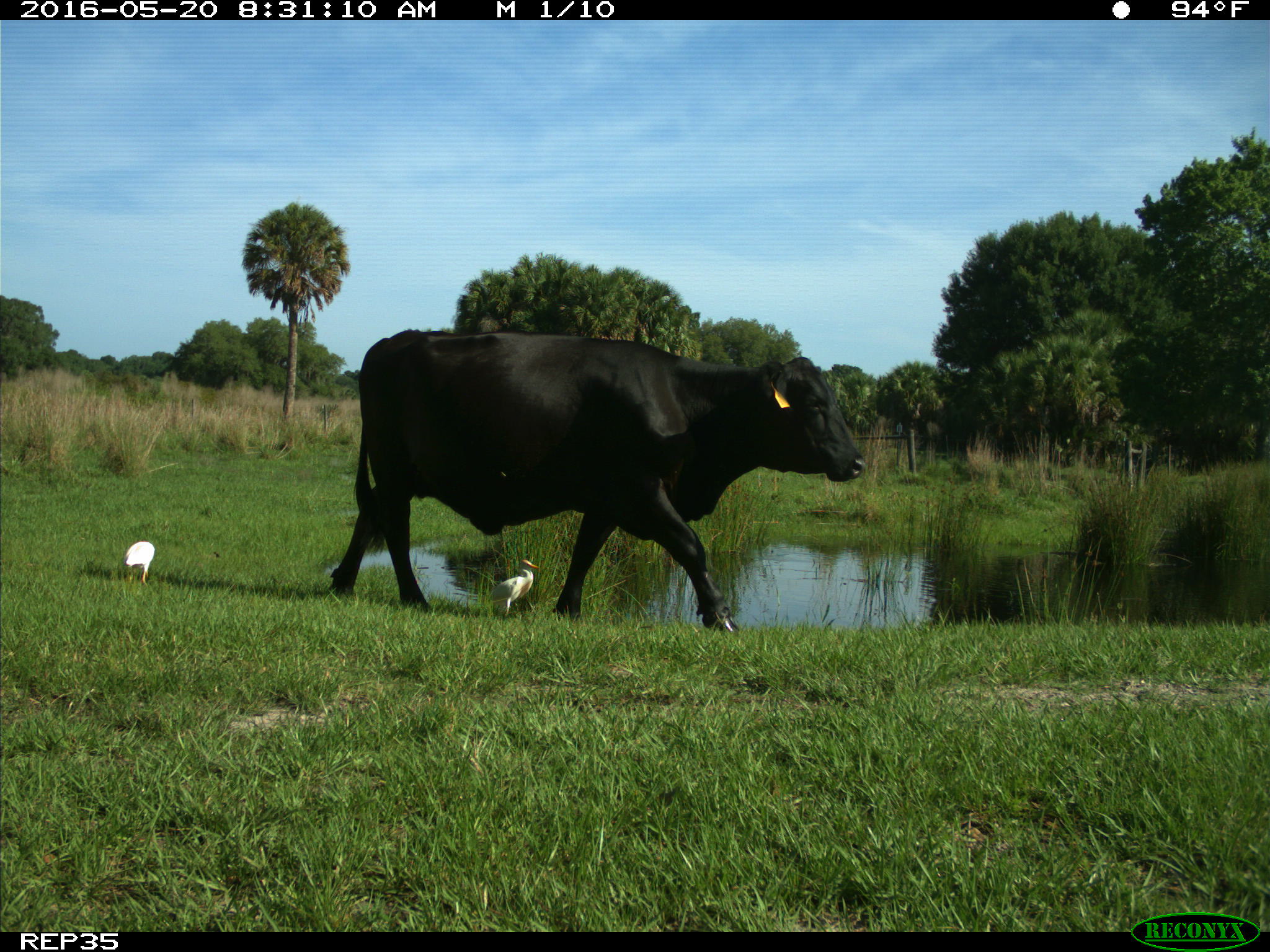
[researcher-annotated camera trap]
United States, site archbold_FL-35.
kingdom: Animalia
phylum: Chordata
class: Mammalia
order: Artiodactyla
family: Bovidae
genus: Bos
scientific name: Bos taurus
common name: domestic cow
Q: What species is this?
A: Bos taurus (domestic cow).